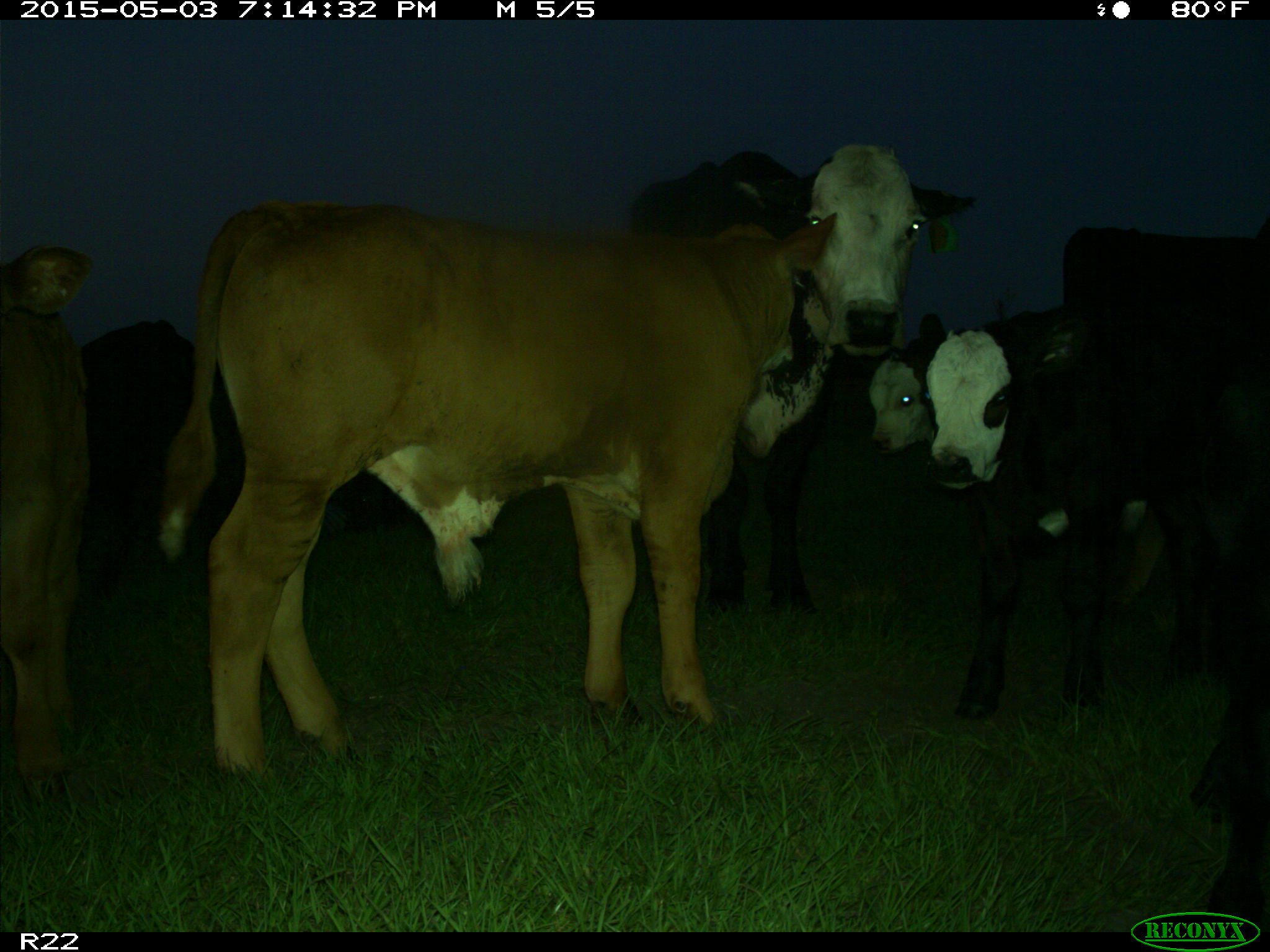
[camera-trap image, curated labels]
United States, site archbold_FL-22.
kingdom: Animalia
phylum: Chordata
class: Mammalia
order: Artiodactyla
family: Bovidae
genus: Bos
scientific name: Bos taurus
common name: domestic cow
Bos taurus (domestic cow).